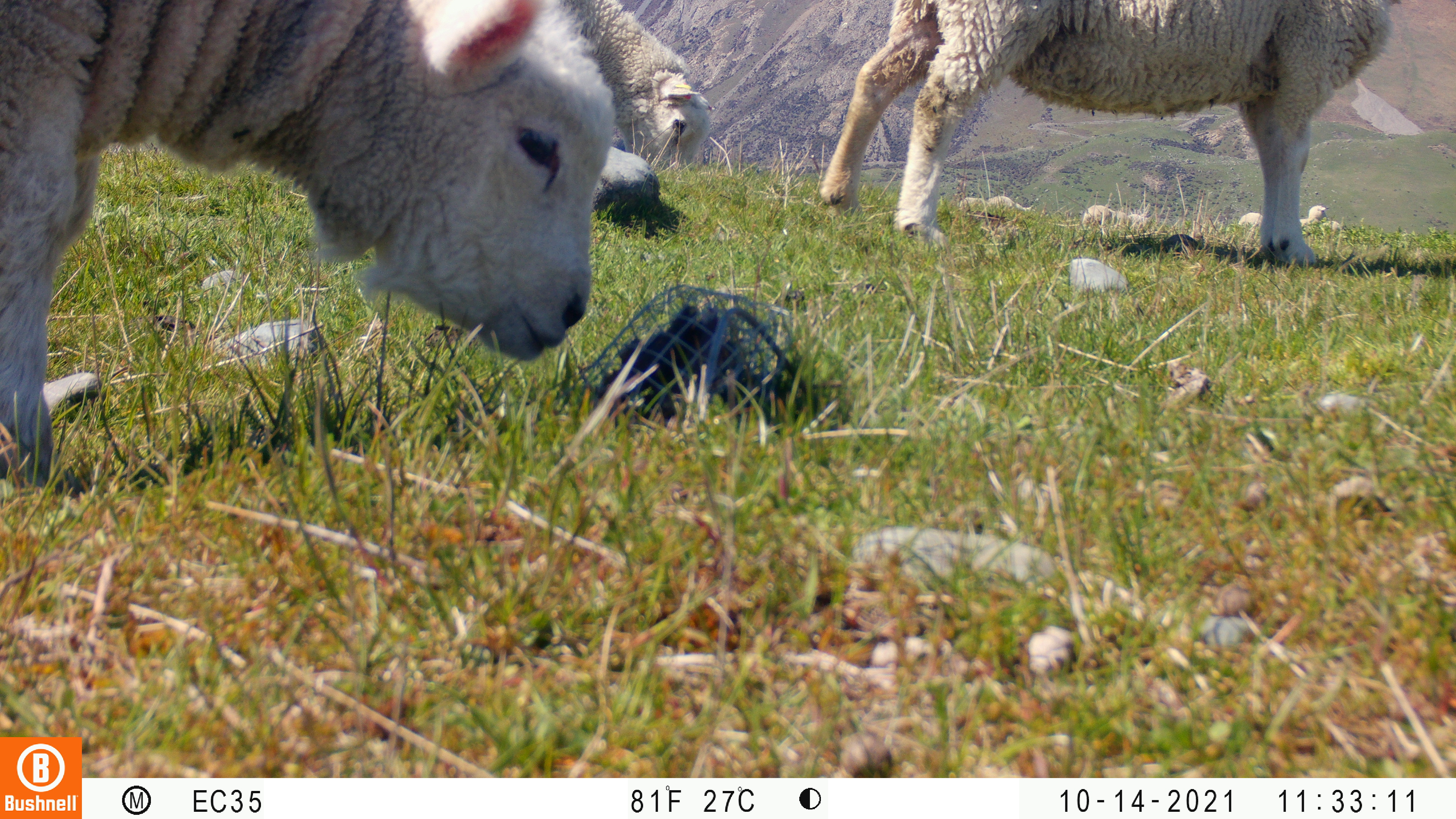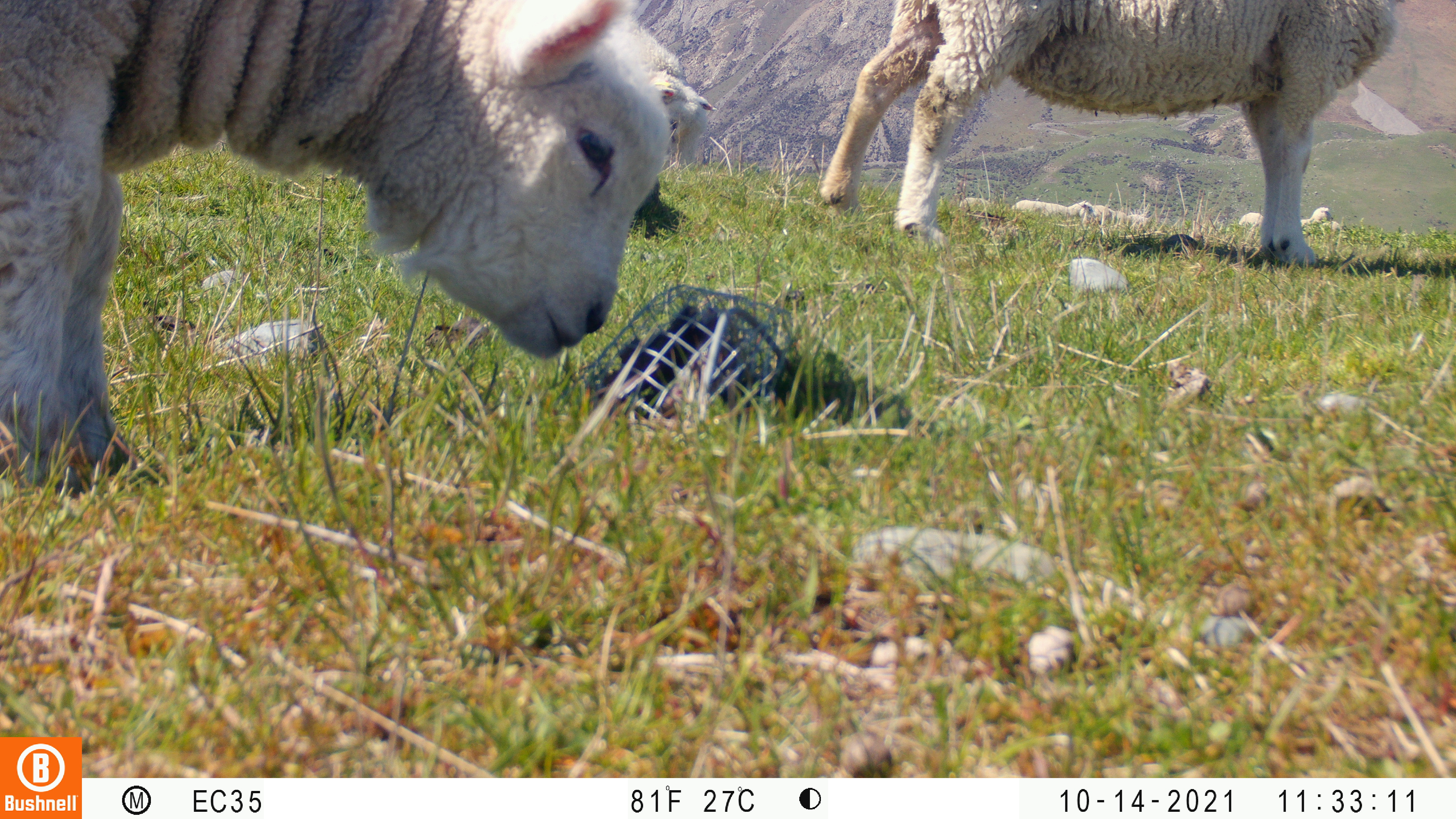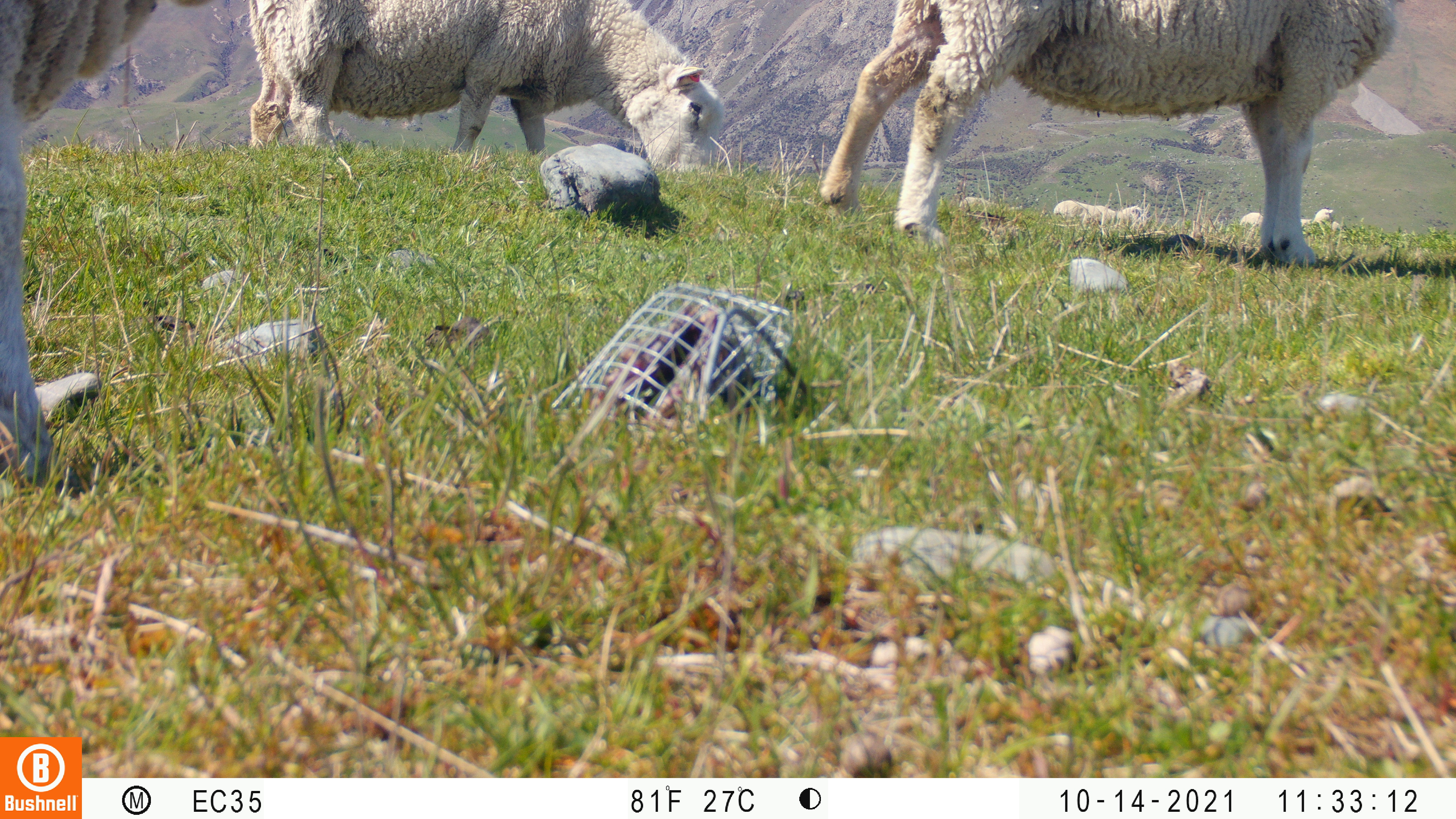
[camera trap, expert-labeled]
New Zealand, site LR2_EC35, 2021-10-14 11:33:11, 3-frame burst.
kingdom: Animalia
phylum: Chordata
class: Mammalia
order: Artiodactyla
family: Bovidae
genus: Bos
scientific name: Bos taurus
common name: domestic cow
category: cow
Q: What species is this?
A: Cow (domestic cow) (Bos taurus).